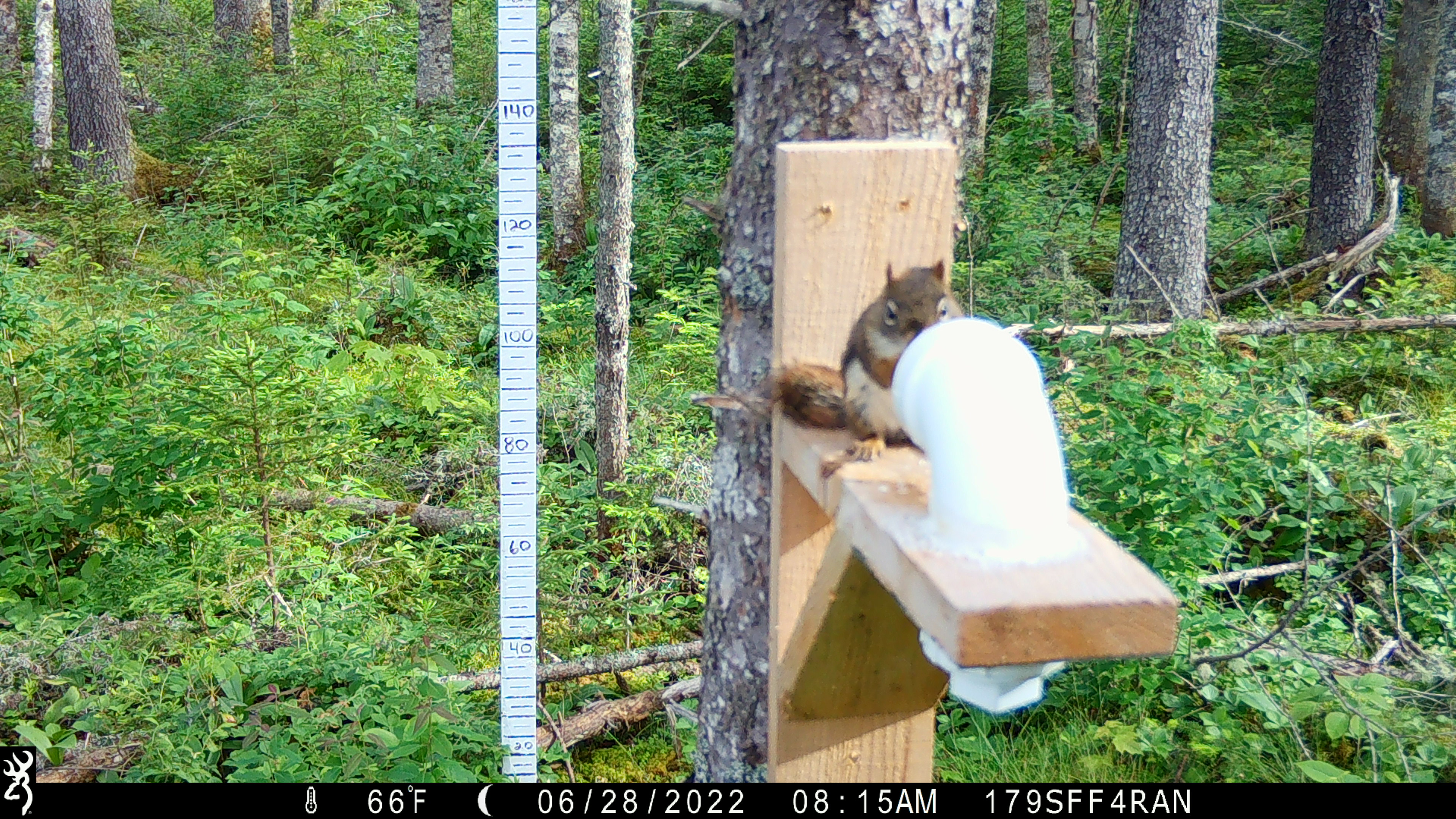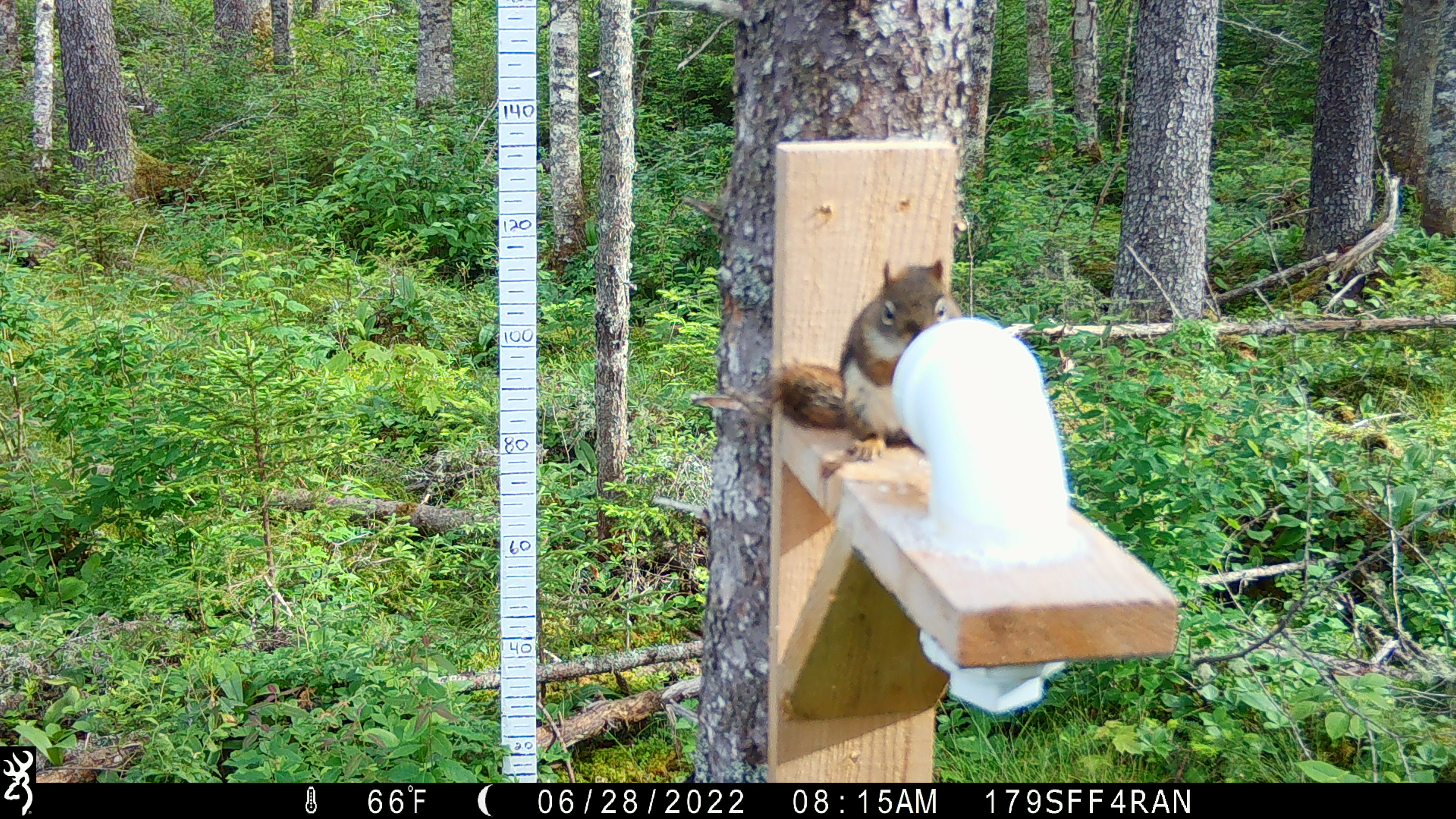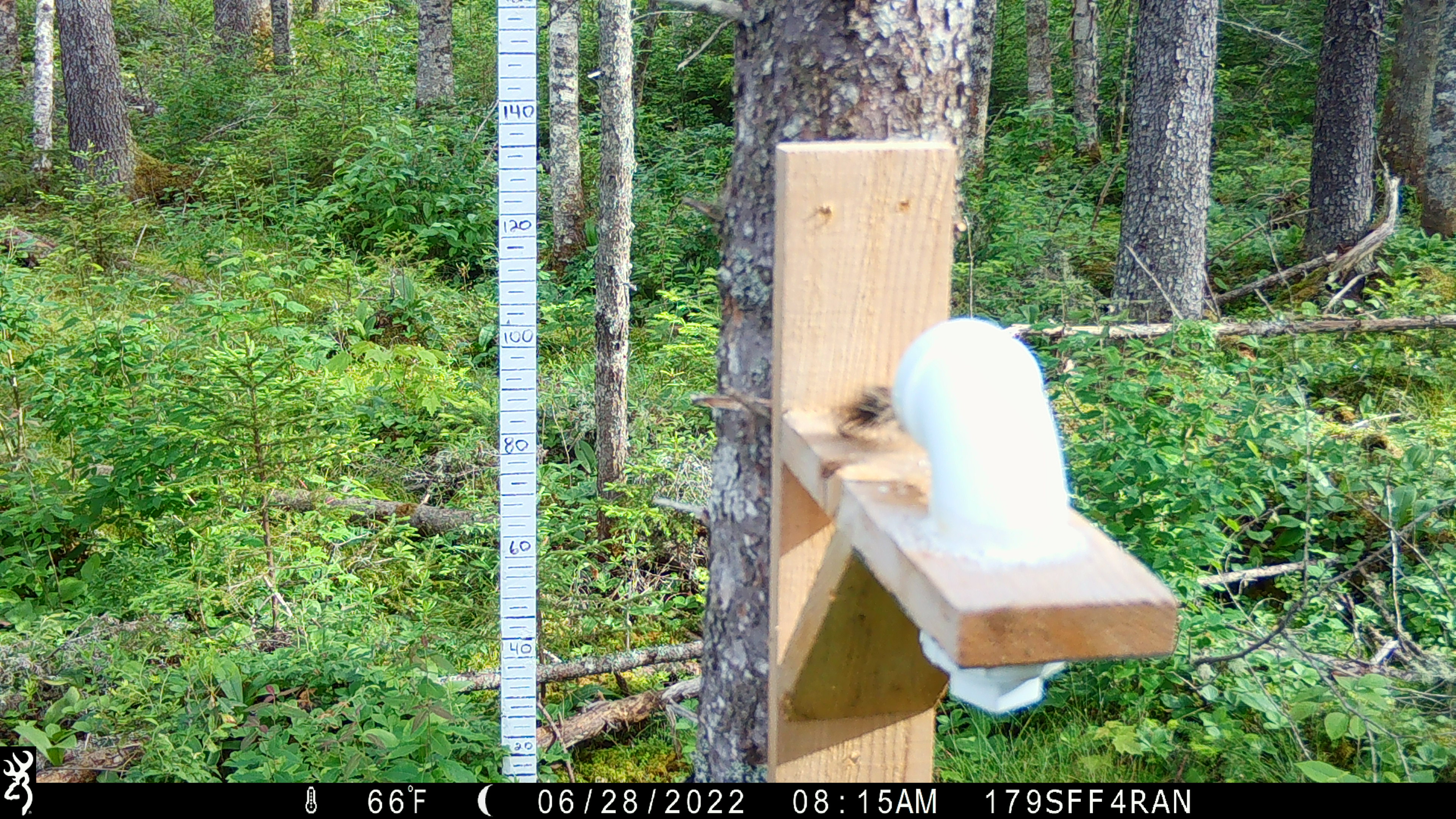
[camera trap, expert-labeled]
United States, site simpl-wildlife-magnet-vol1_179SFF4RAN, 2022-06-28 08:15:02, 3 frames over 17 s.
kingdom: Animalia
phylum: Chordata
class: Mammalia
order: Rodentia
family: Sciuridae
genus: Tamiasciurus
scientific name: Tamiasciurus hudsonicus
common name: red squirrel